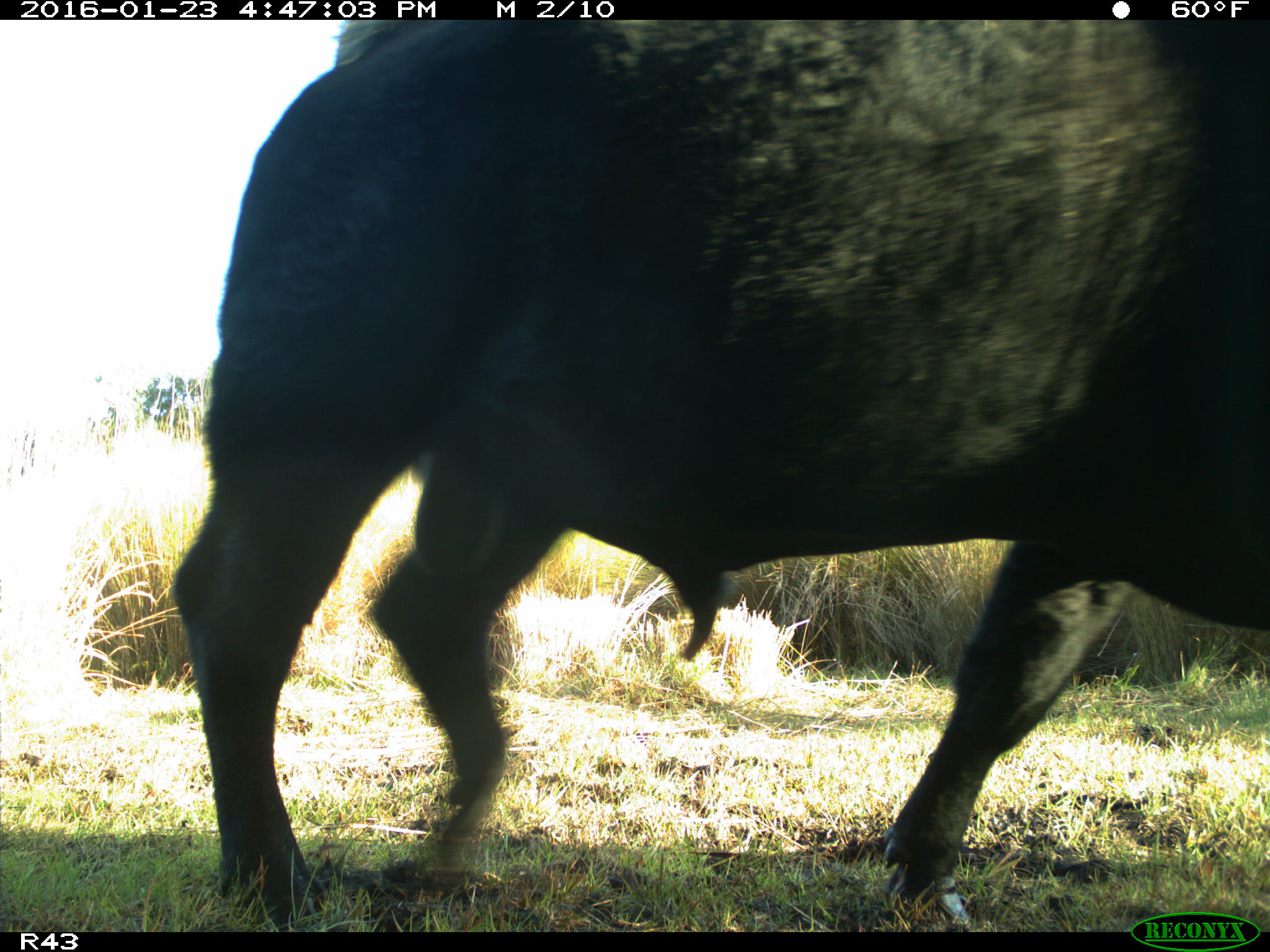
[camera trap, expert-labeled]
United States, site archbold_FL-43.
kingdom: Animalia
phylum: Chordata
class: Mammalia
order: Artiodactyla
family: Bovidae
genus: Bos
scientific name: Bos taurus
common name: domestic cow